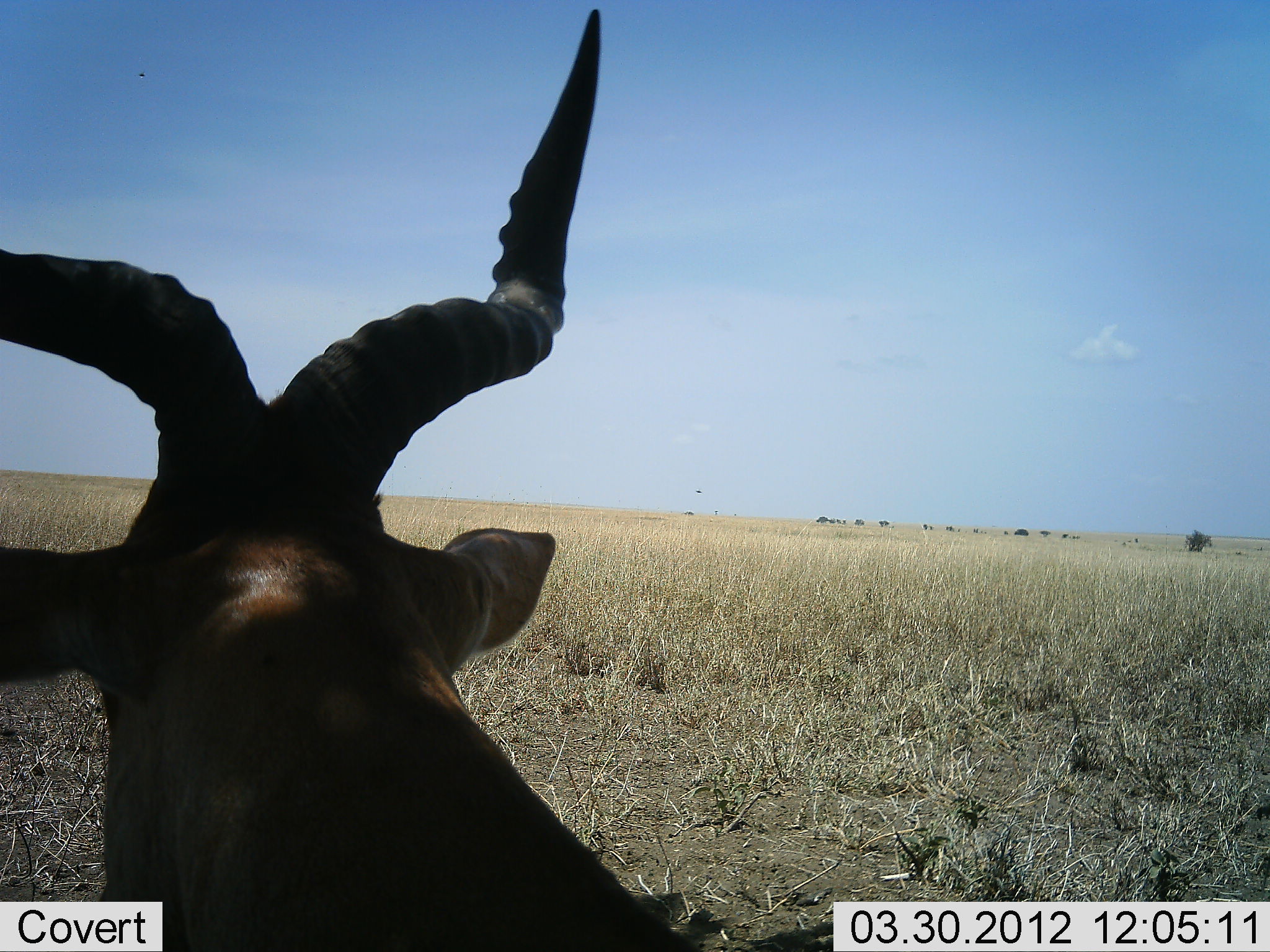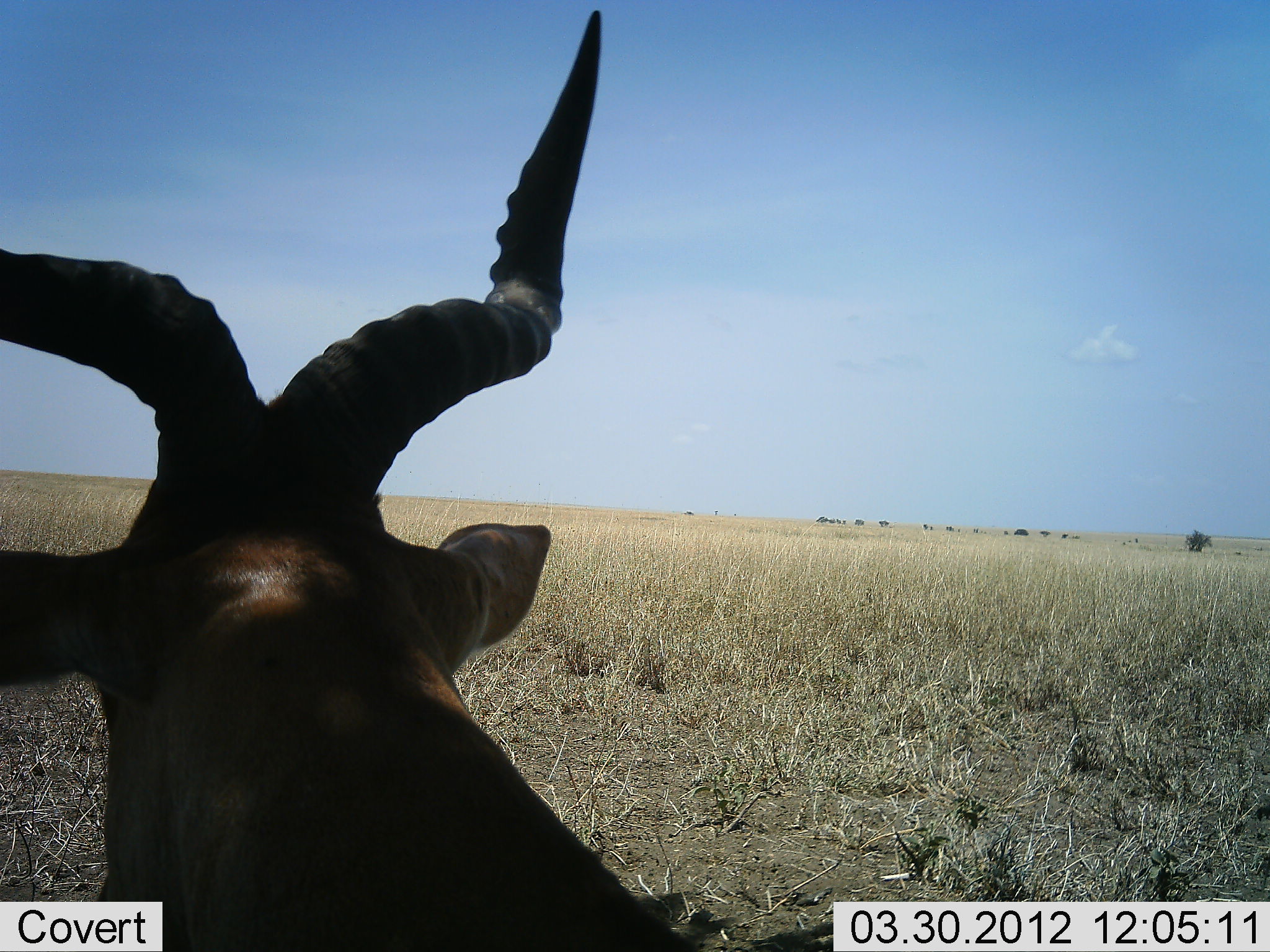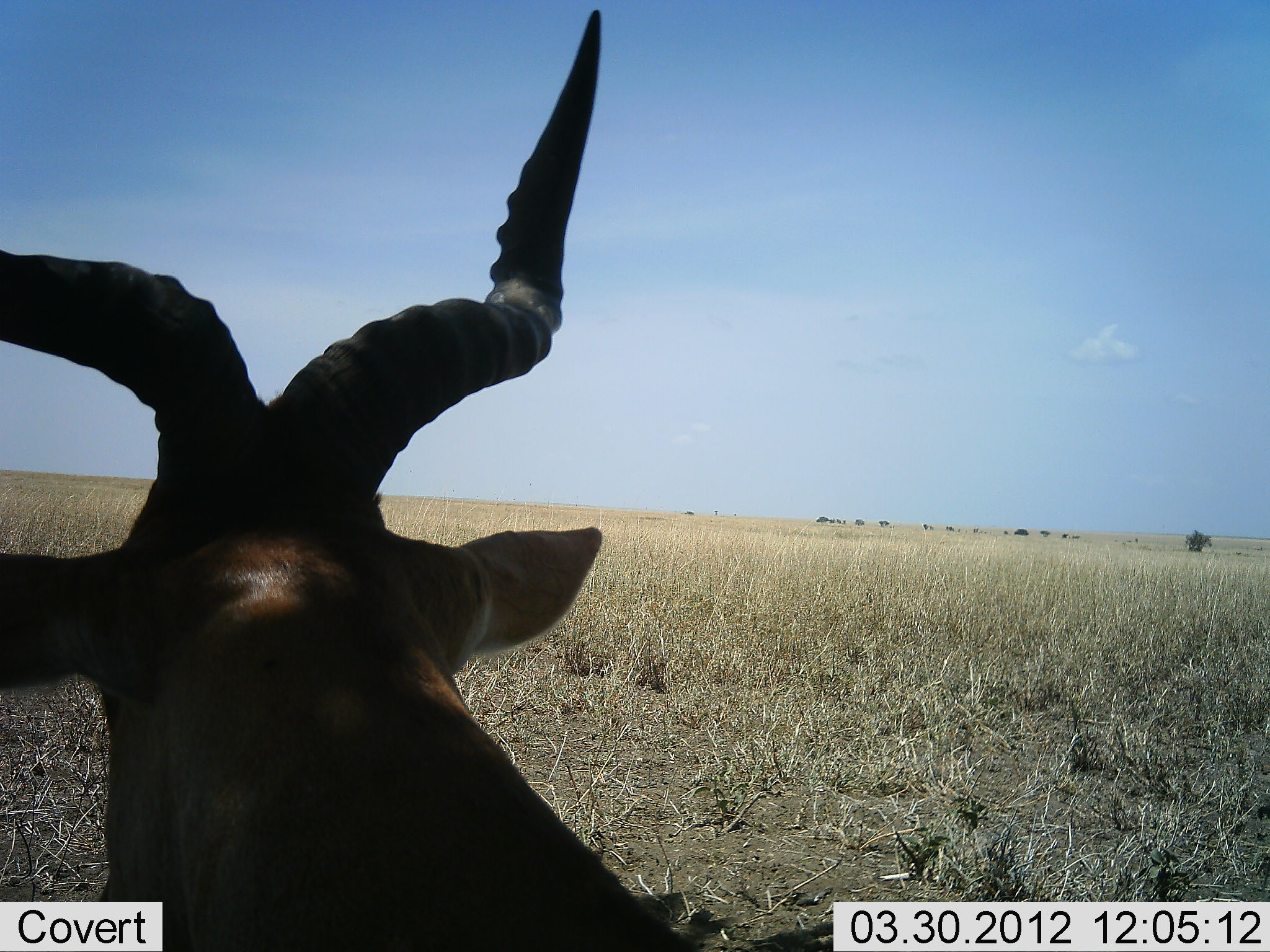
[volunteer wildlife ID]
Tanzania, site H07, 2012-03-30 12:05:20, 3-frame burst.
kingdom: Animalia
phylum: Chordata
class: Mammalia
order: Artiodactyla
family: Bovidae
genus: Alcelaphus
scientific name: Alcelaphus buselaphus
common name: hartebeest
Hartebeest (Alcelaphus buselaphus), count 1. Behavior (volunteer vote fractions): standing 41%, resting 53%, moving 6%, interacting 0%. Young present (vote fraction): 0%. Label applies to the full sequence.